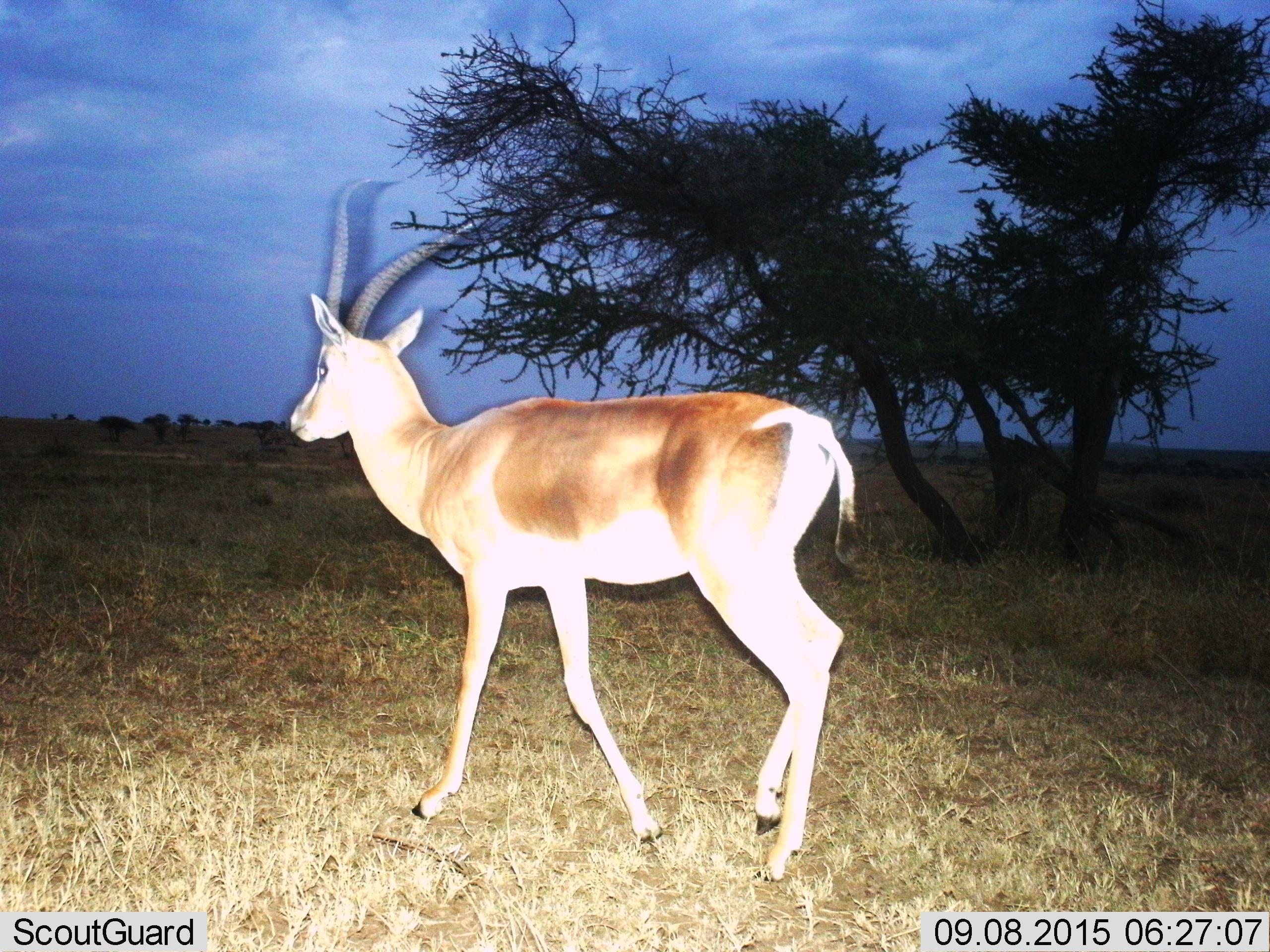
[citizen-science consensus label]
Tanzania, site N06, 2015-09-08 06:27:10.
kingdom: Animalia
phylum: Chordata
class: Mammalia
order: Artiodactyla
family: Bovidae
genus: Nanger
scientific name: Nanger granti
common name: grant's gazelle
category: gazellegrants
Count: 1.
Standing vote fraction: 38%.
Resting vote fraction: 0%.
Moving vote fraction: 75%.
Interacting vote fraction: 0%.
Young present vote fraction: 0%.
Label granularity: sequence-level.